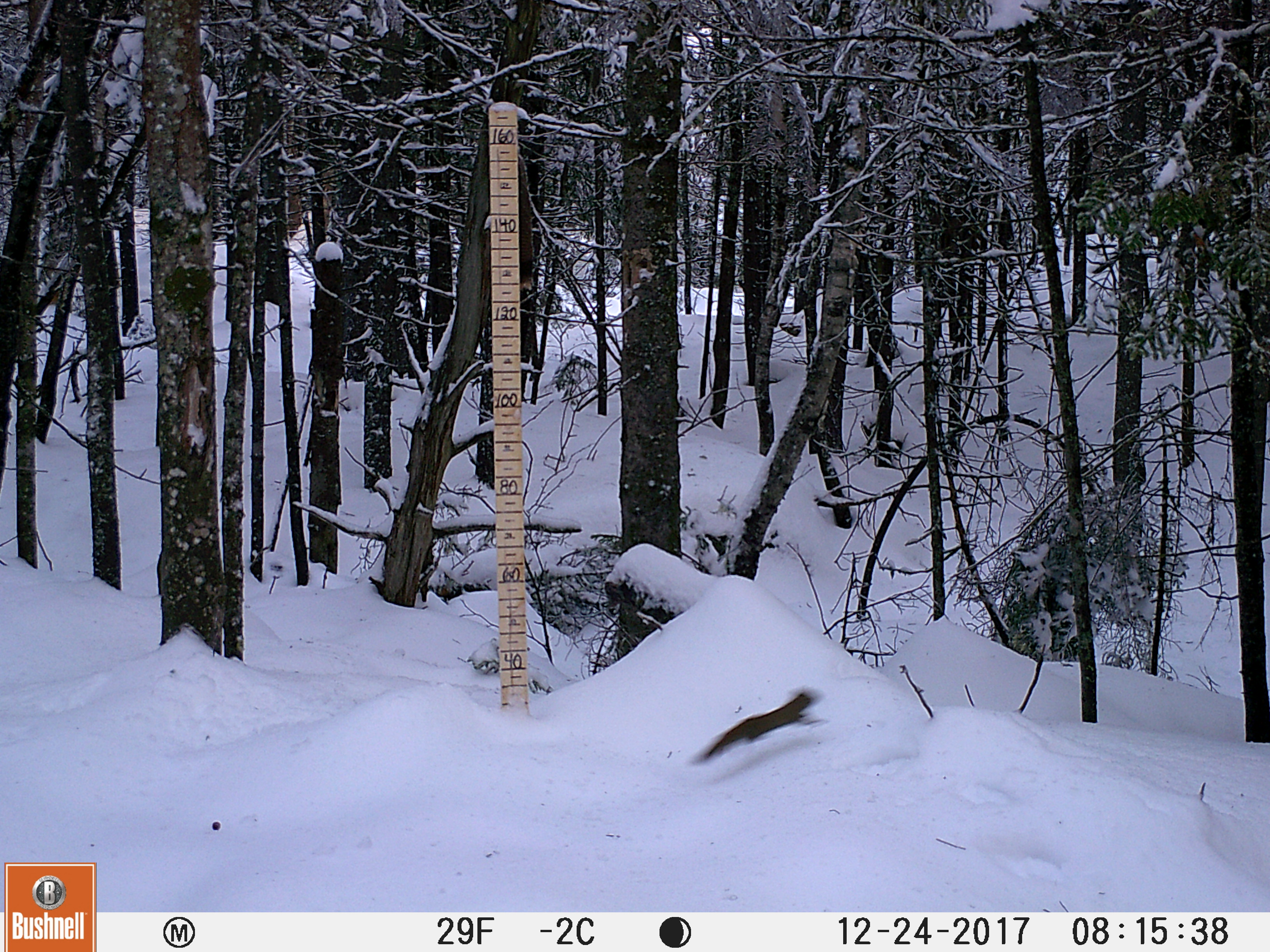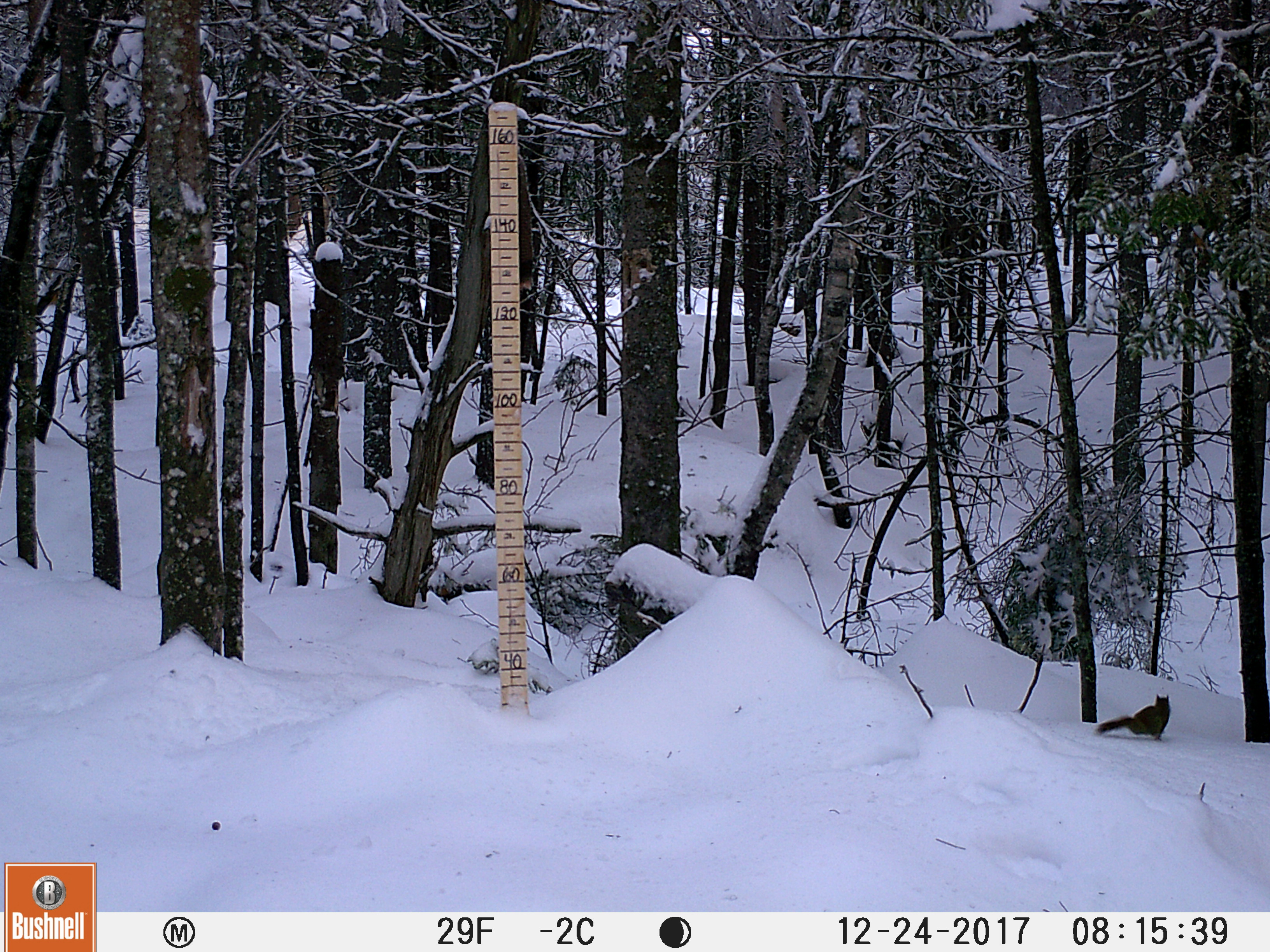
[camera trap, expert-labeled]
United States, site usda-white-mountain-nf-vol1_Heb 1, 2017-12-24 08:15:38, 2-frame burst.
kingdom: Animalia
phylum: Chordata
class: Mammalia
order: Rodentia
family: Sciuridae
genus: Tamiasciurus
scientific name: Tamiasciurus hudsonicus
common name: red squirrel